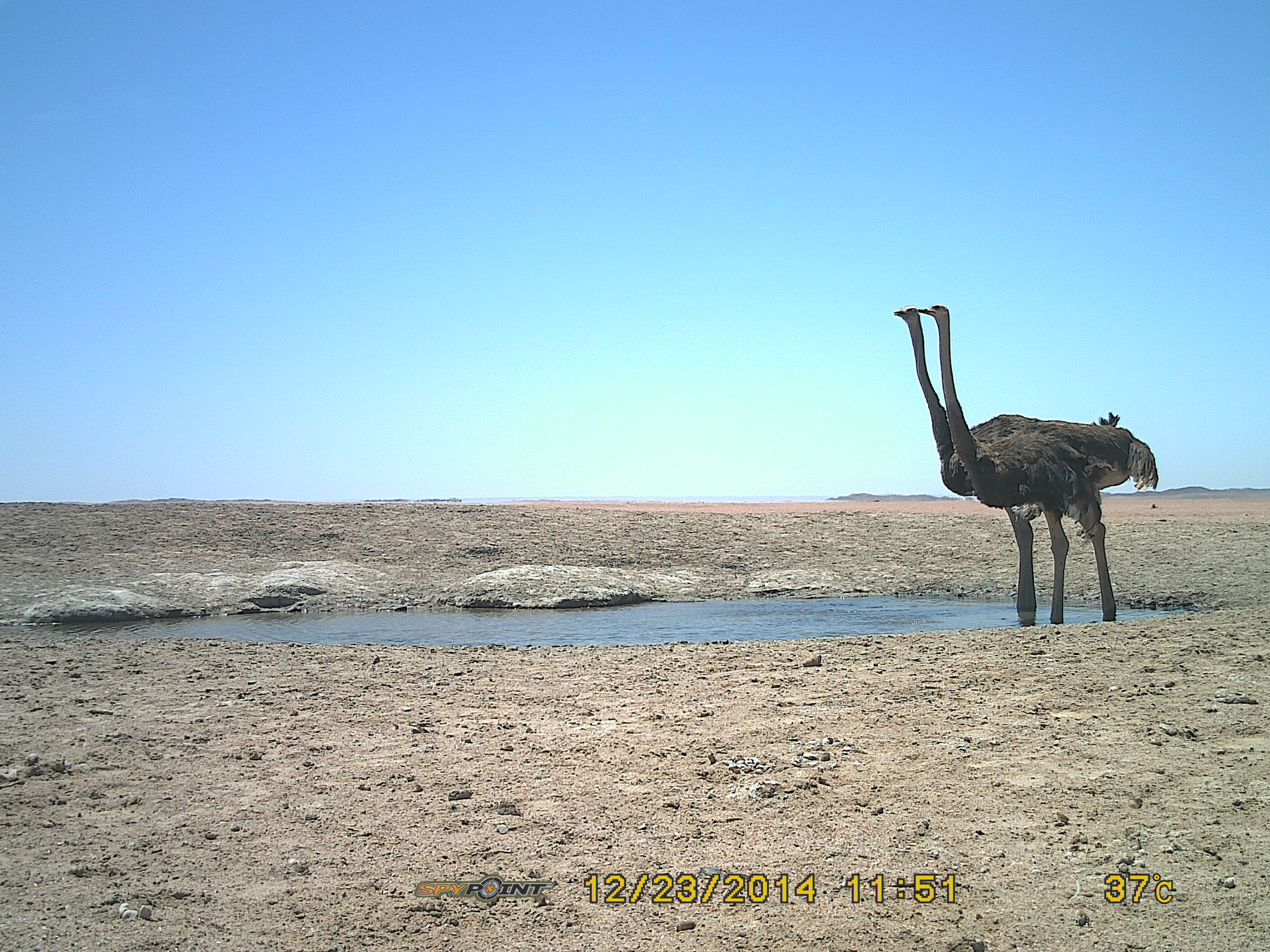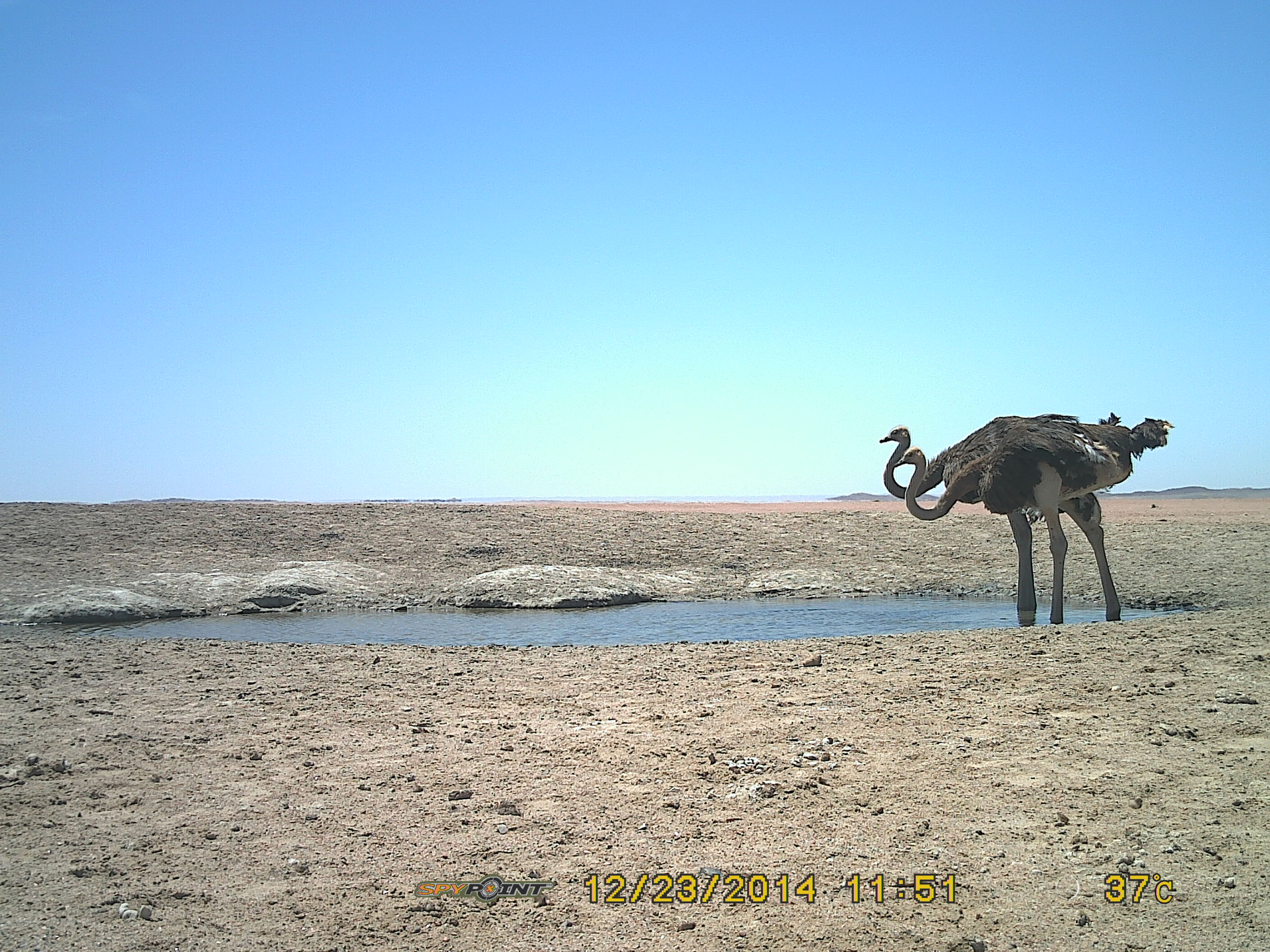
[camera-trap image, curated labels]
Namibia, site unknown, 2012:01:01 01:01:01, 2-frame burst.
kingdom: Animalia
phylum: Chordata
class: Aves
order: Struthioniformes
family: Struthionidae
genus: Struthio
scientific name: Struthio camelus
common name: common ostrich